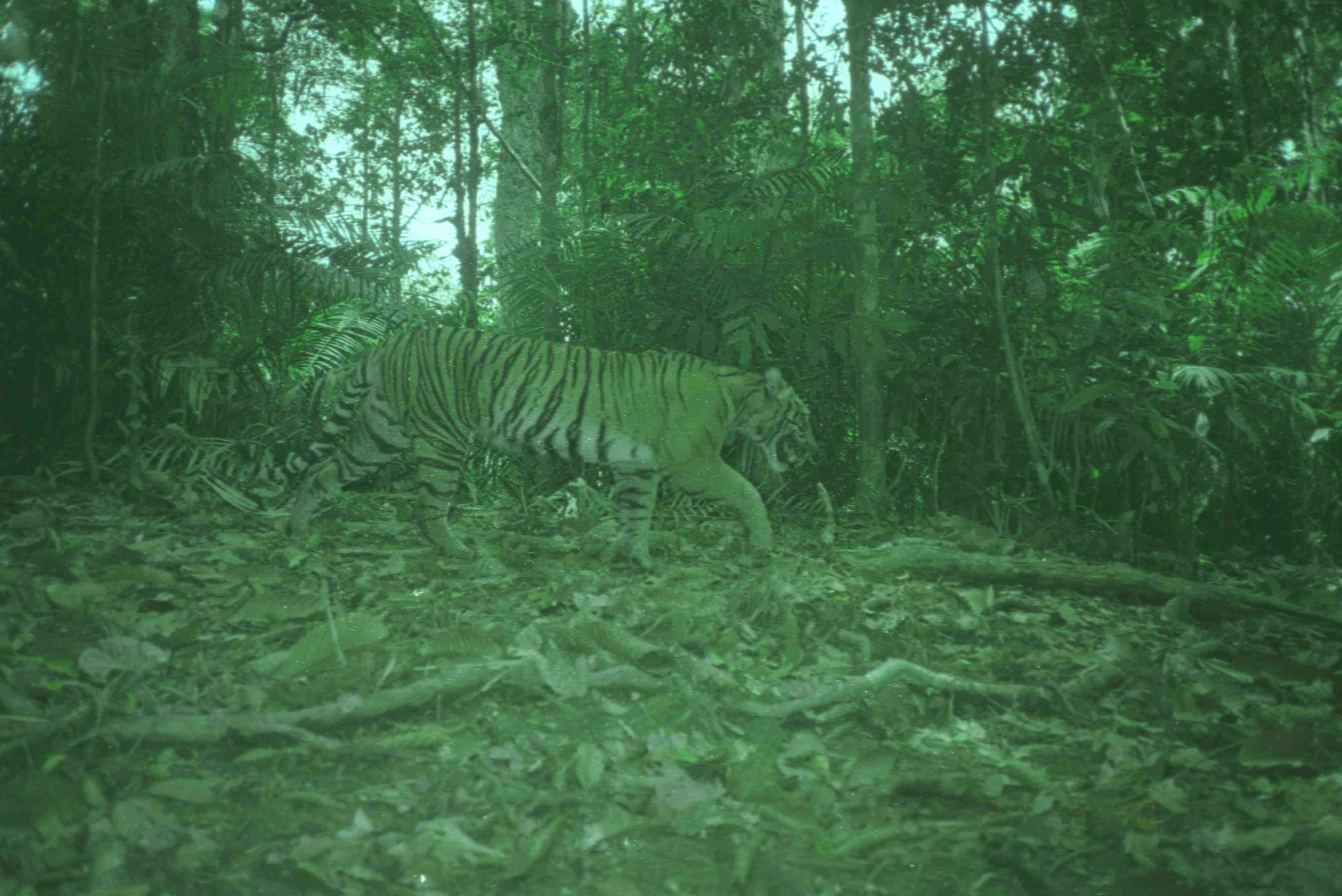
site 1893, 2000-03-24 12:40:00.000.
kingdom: Animalia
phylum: Chordata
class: Mammalia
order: Carnivora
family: Felidae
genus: Panthera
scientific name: Panthera tigris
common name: tiger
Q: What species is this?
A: Panthera tigris (tiger).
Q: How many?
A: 1.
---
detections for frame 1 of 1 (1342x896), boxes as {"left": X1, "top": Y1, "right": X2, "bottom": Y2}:
panthera tigris: {"left": 285, "top": 326, "right": 817, "bottom": 570}